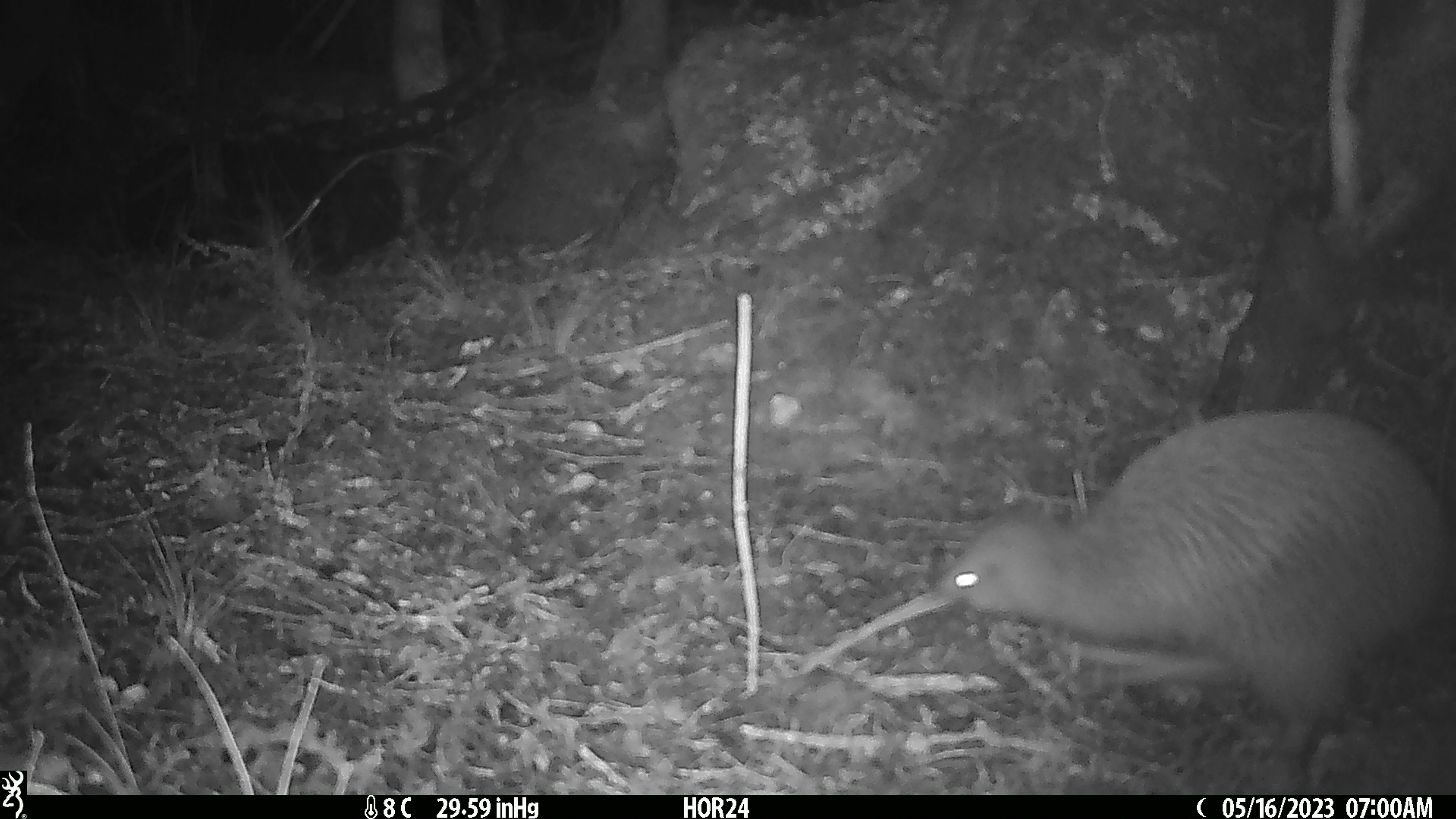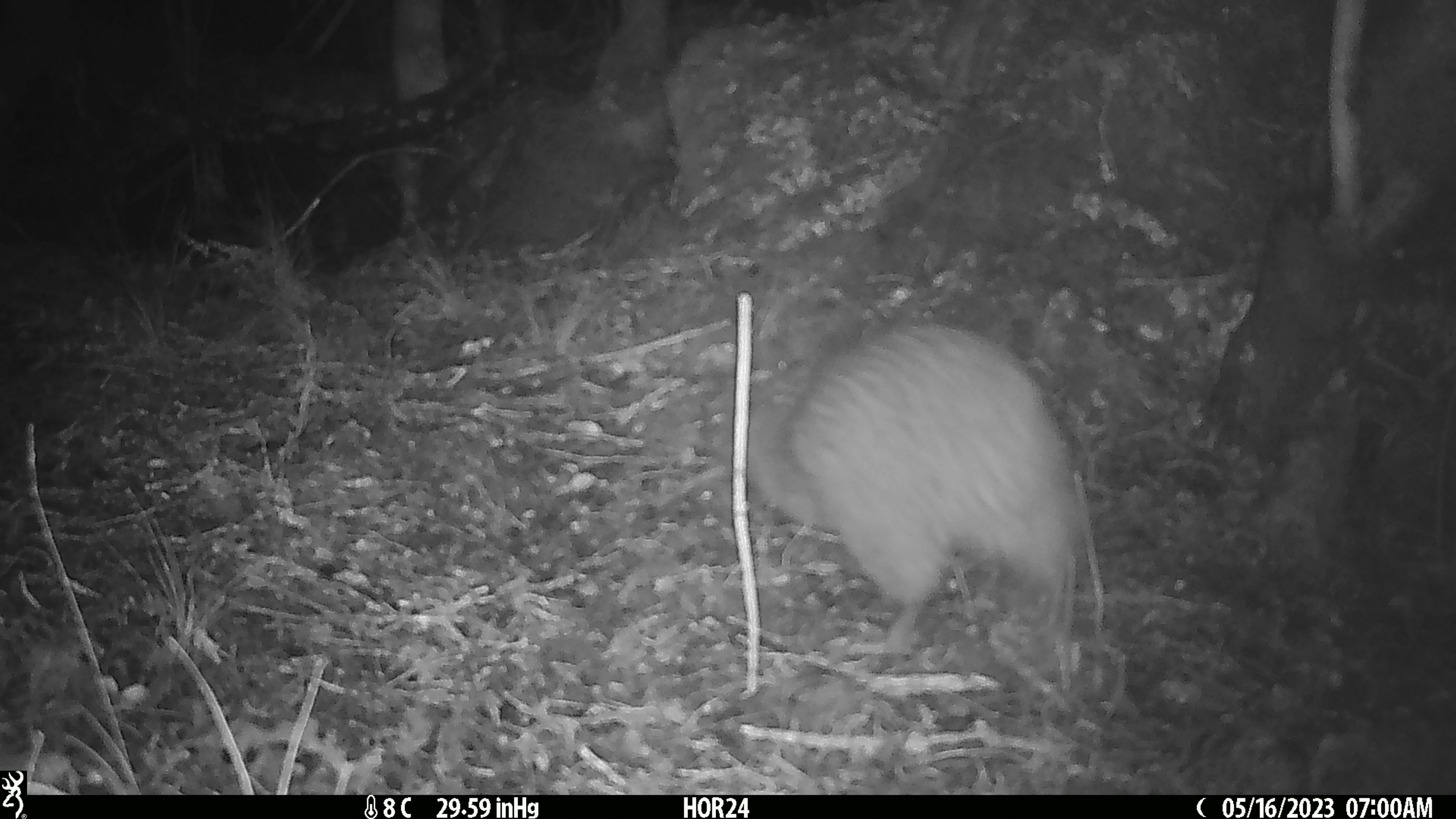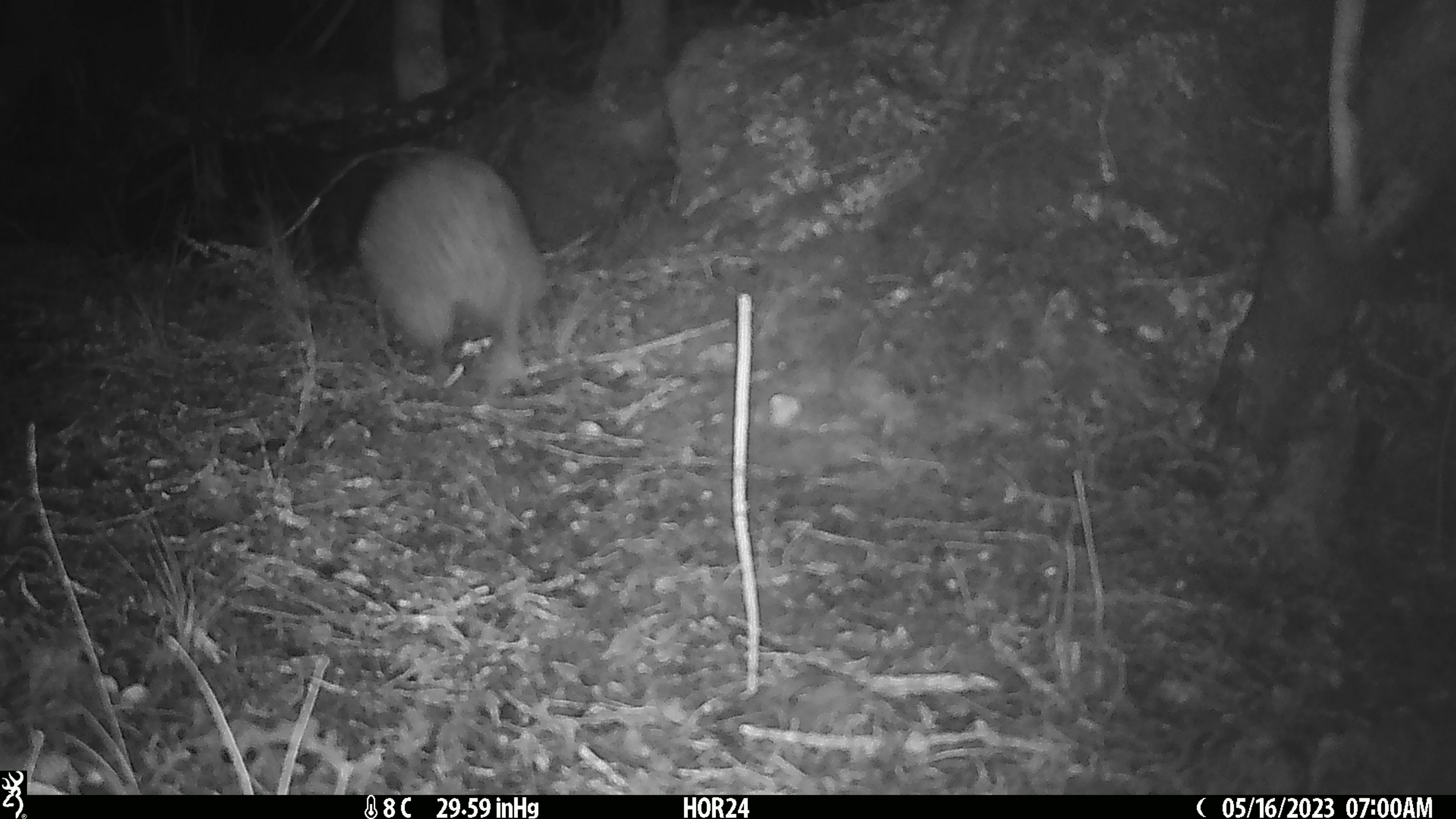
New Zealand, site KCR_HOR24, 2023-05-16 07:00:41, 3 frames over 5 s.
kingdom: Animalia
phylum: Chordata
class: Aves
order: Apterygiformes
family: Apterygidae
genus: Apteryx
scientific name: Apteryx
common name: kiwi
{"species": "kiwi (Apteryx)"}